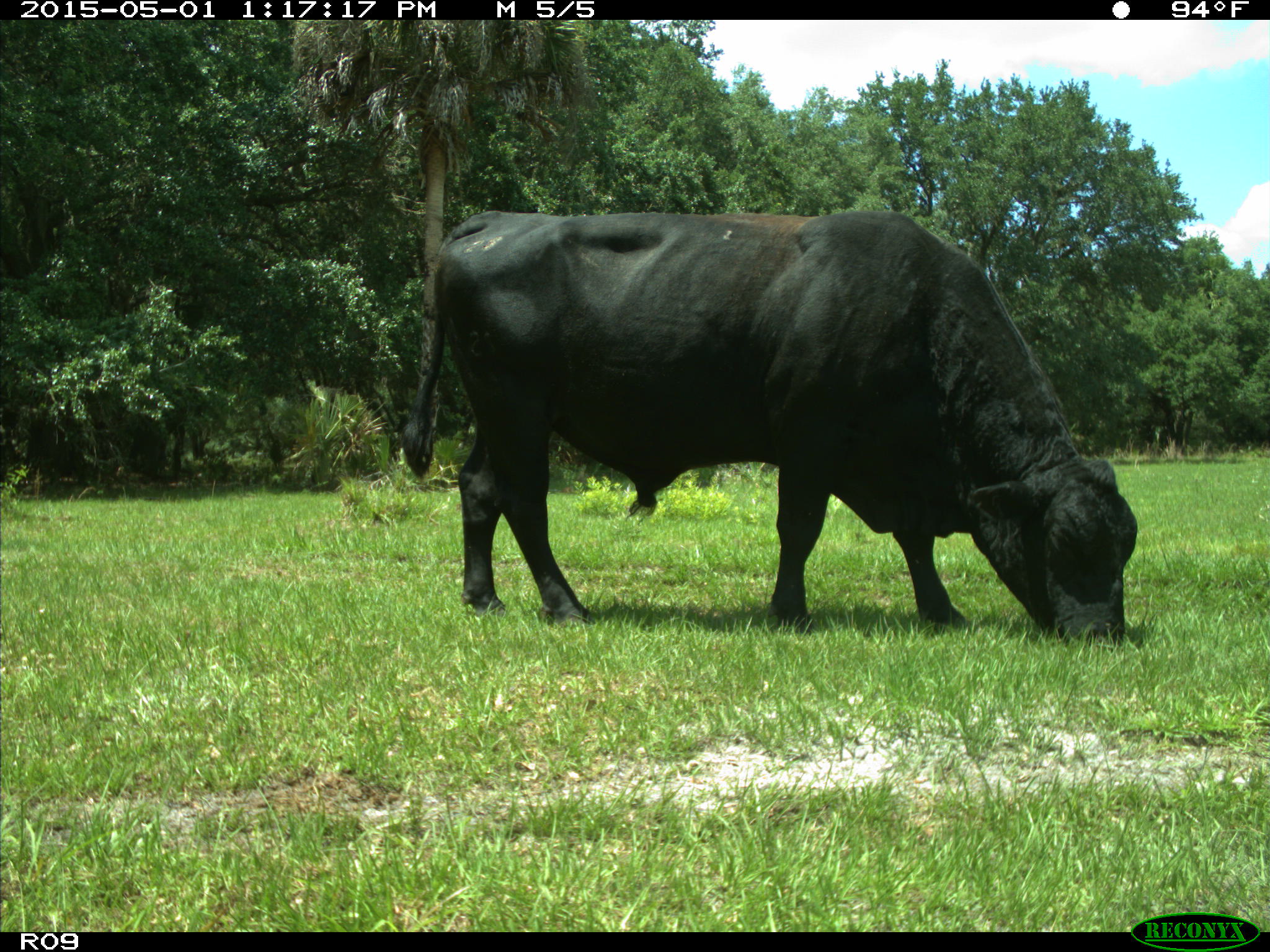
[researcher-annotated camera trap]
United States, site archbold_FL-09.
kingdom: Animalia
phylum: Chordata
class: Mammalia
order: Artiodactyla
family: Bovidae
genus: Bos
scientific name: Bos taurus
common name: domestic cow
Bos taurus (domestic cow).